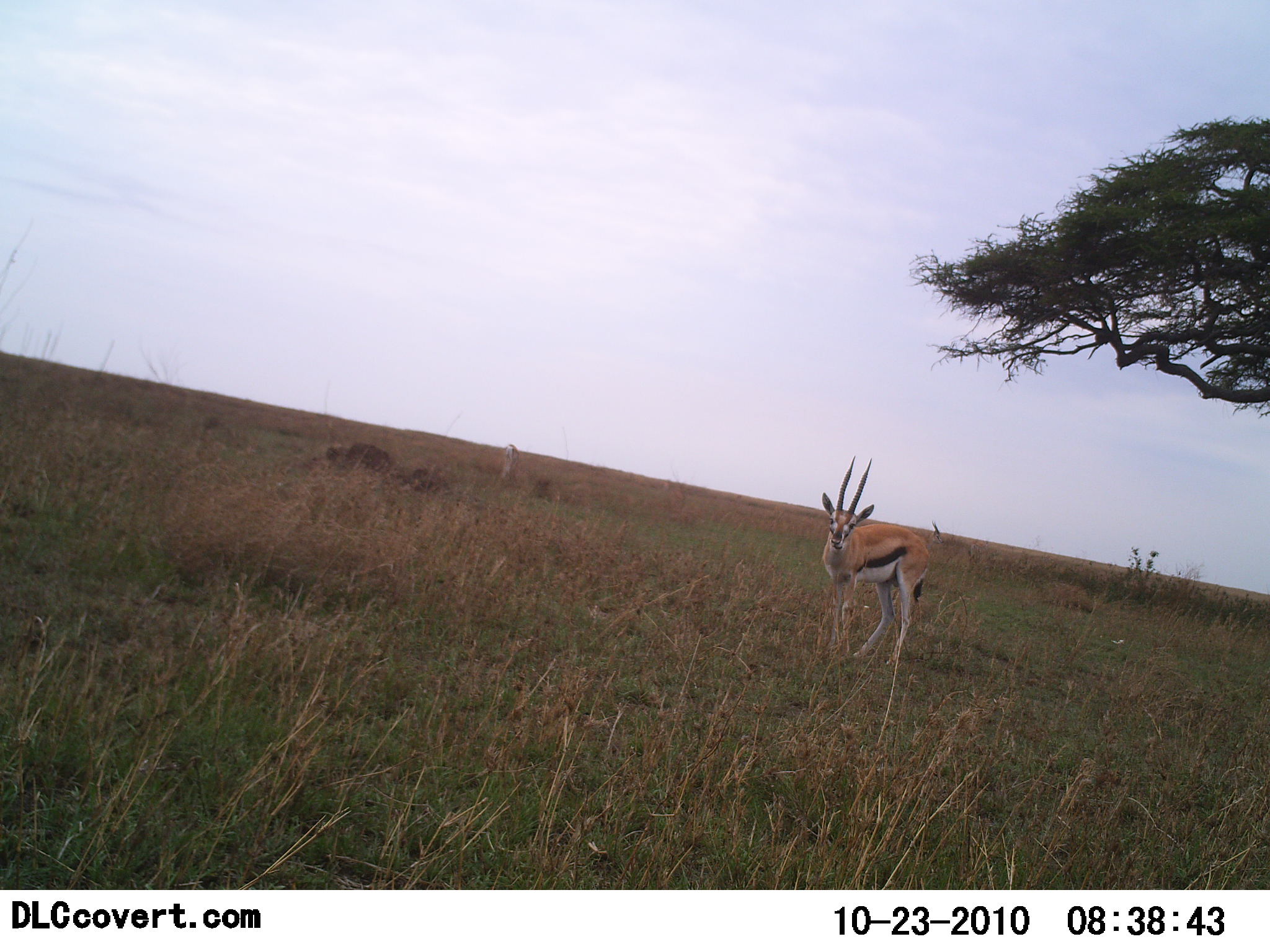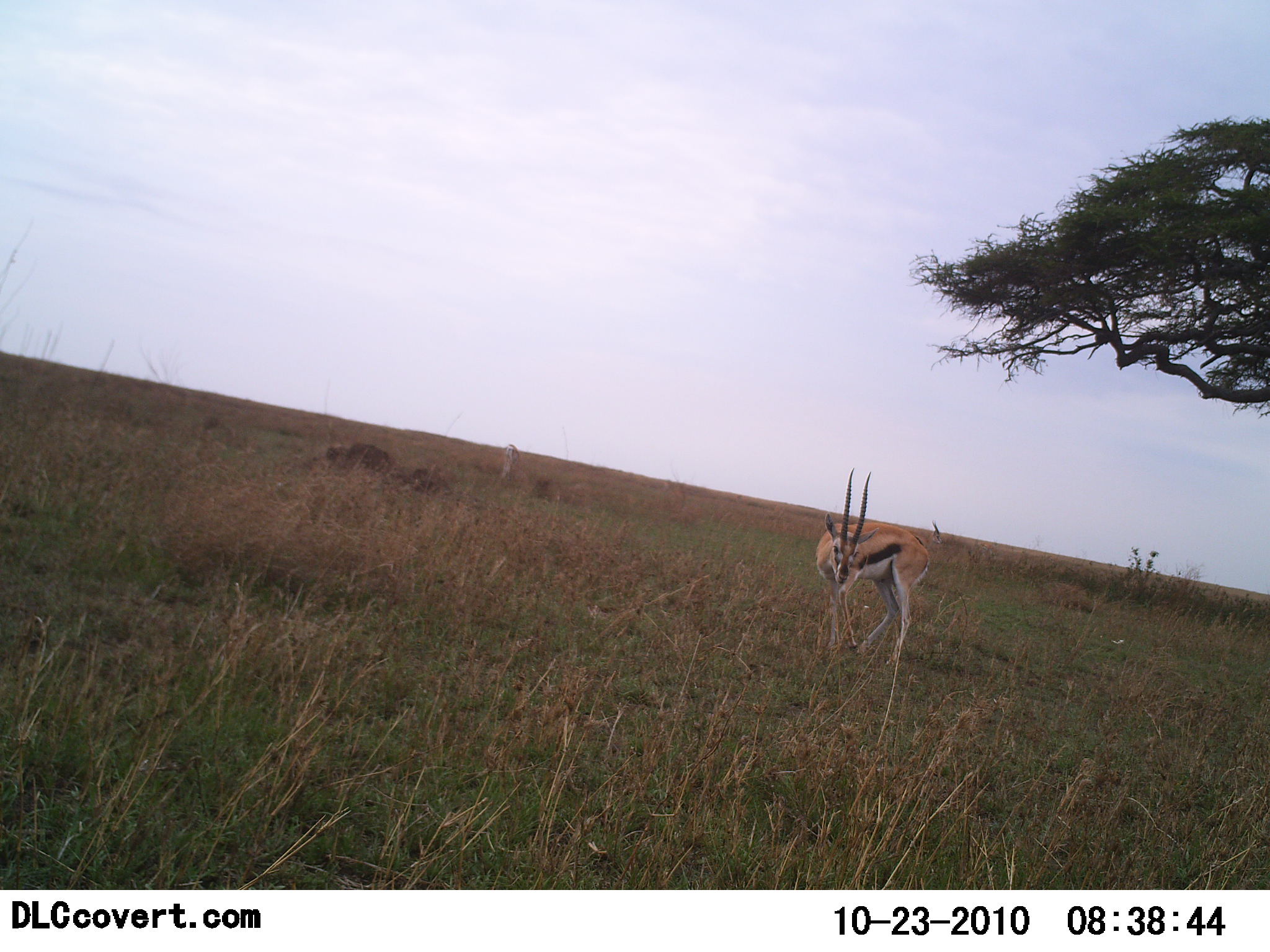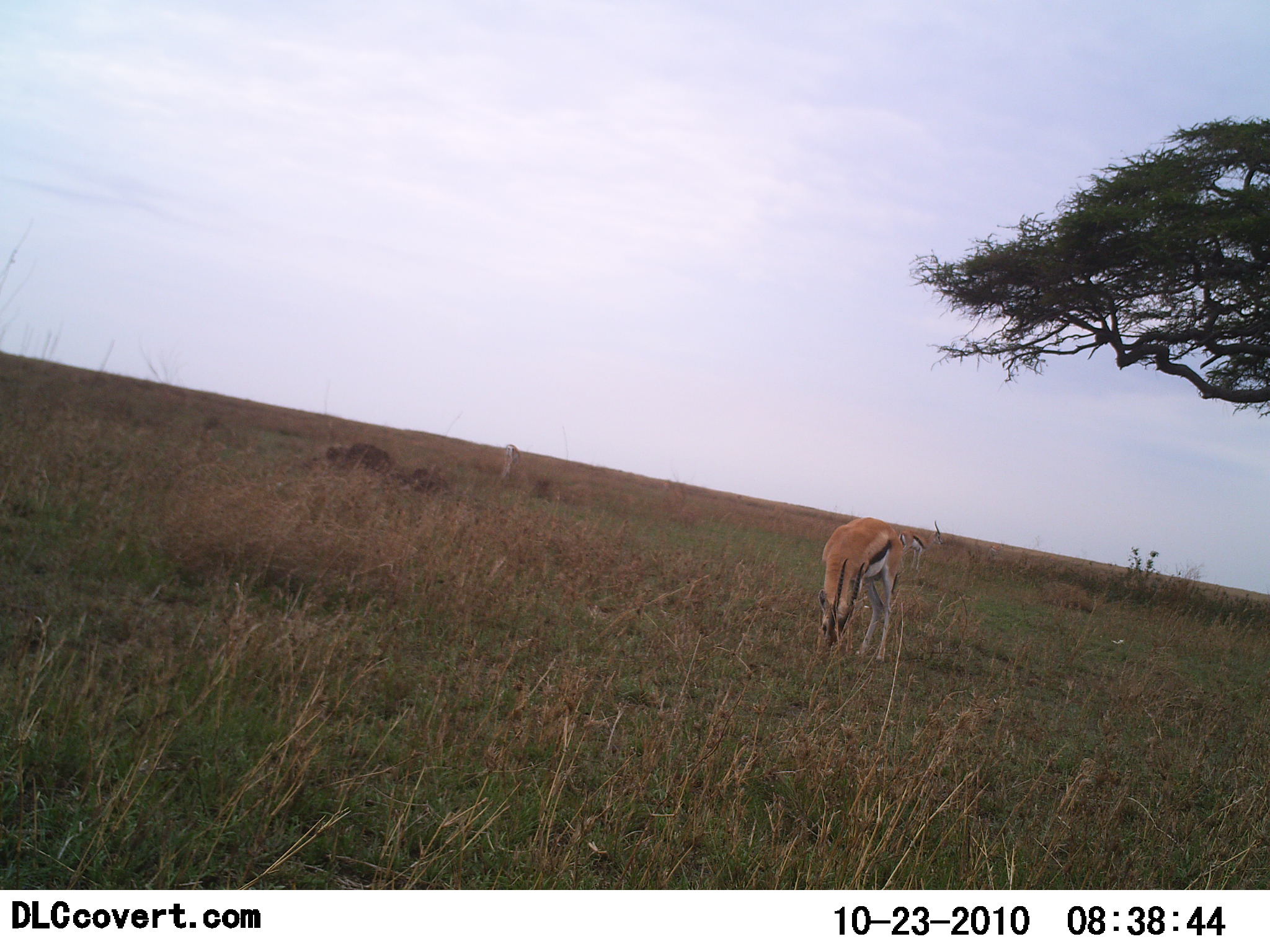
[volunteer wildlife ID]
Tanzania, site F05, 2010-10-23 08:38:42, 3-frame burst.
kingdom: Animalia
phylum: Chordata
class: Mammalia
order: Artiodactyla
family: Bovidae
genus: Eudorcas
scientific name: Eudorcas thomsonii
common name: thomson's gazelle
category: gazellethomsons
Gazellethomsons (thomson's gazelle) (Eudorcas thomsonii), count 1. Behavior (volunteer vote fractions): standing 50%, resting 0%, moving 0%, interacting 0%. Young present (vote fraction): 0%. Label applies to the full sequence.